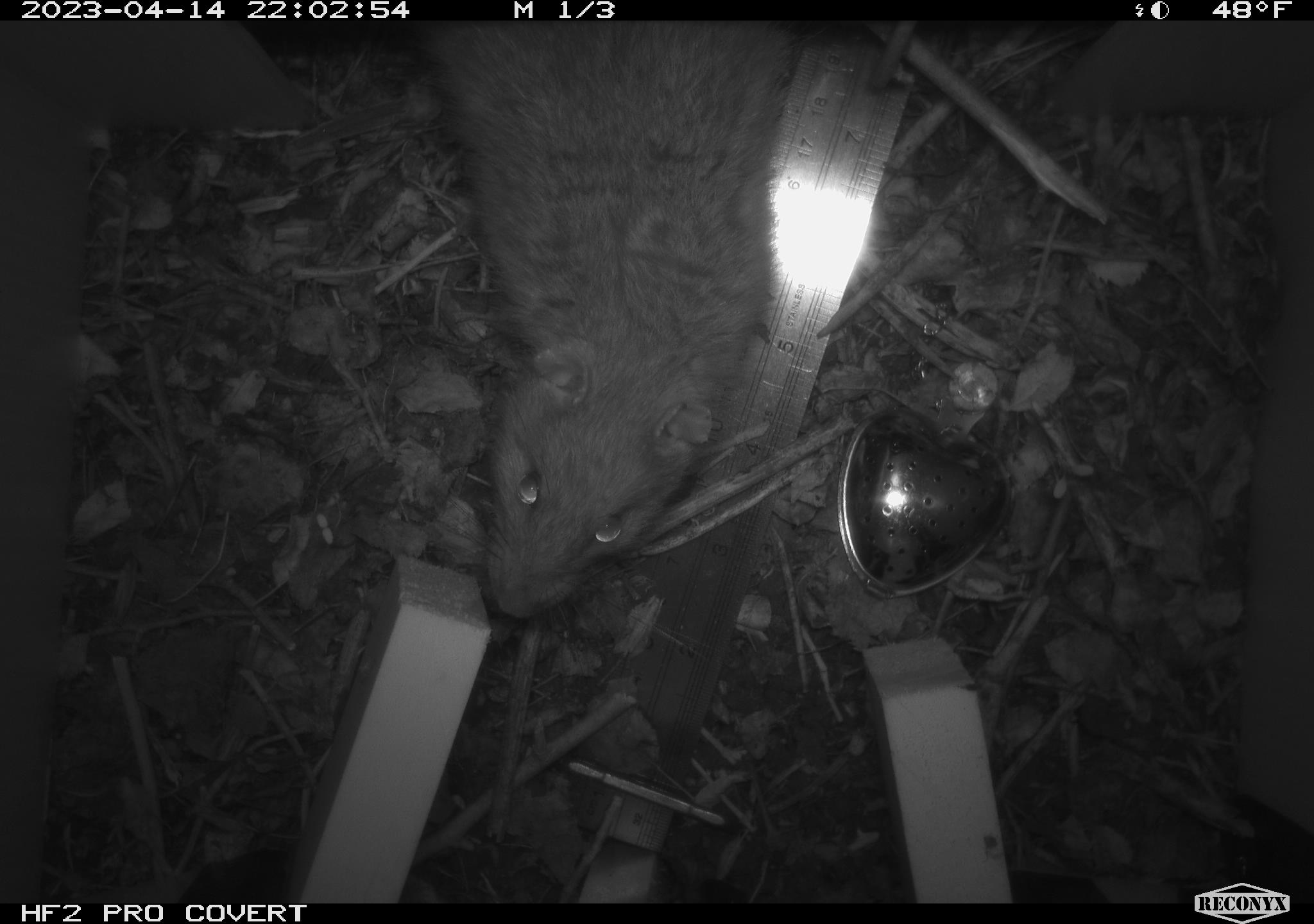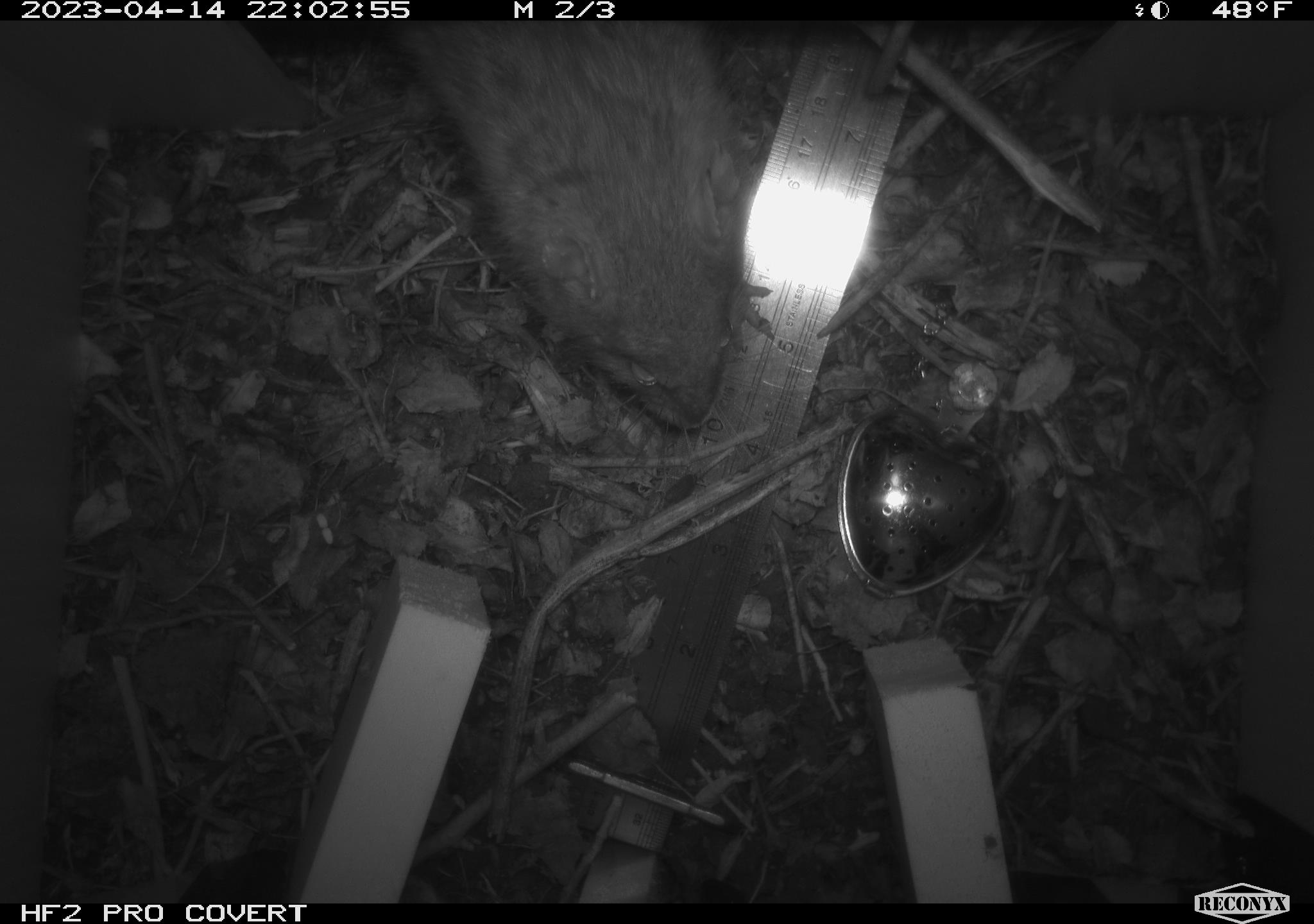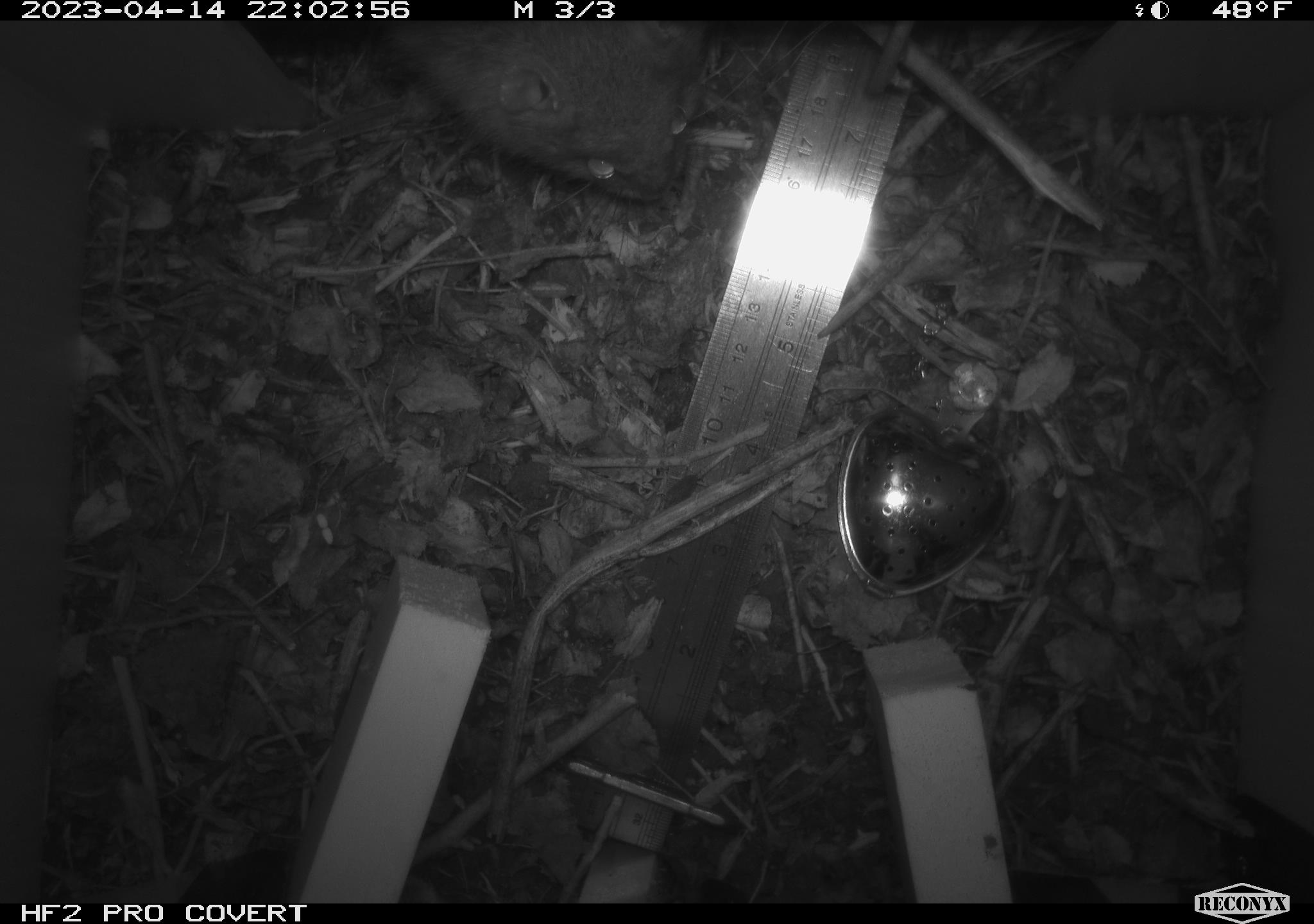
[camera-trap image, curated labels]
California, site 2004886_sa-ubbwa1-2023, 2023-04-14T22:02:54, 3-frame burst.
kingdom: Animalia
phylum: Chordata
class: Mammalia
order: Rodentia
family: Muridae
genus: Rattus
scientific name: Rattus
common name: rat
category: rattus species